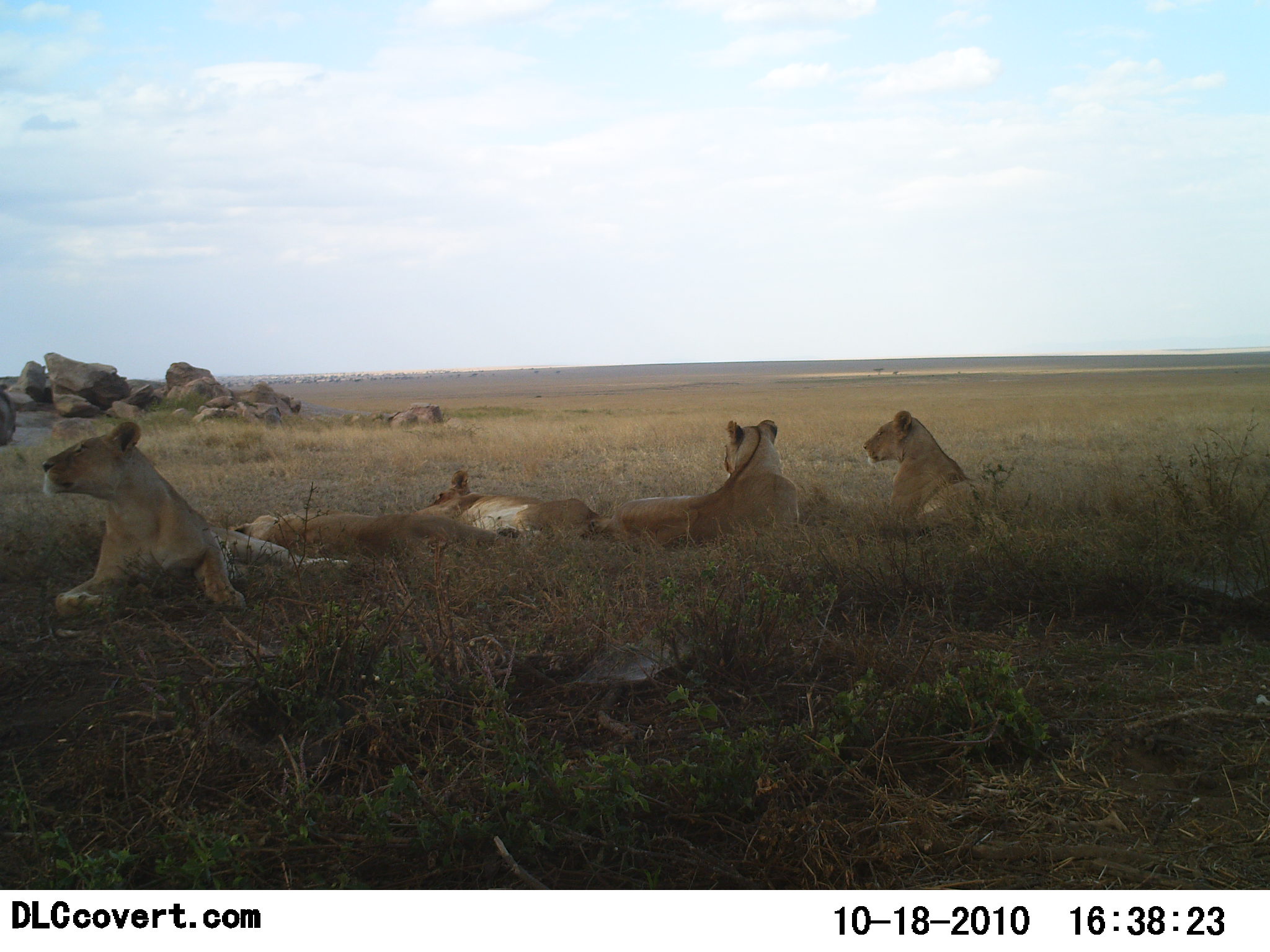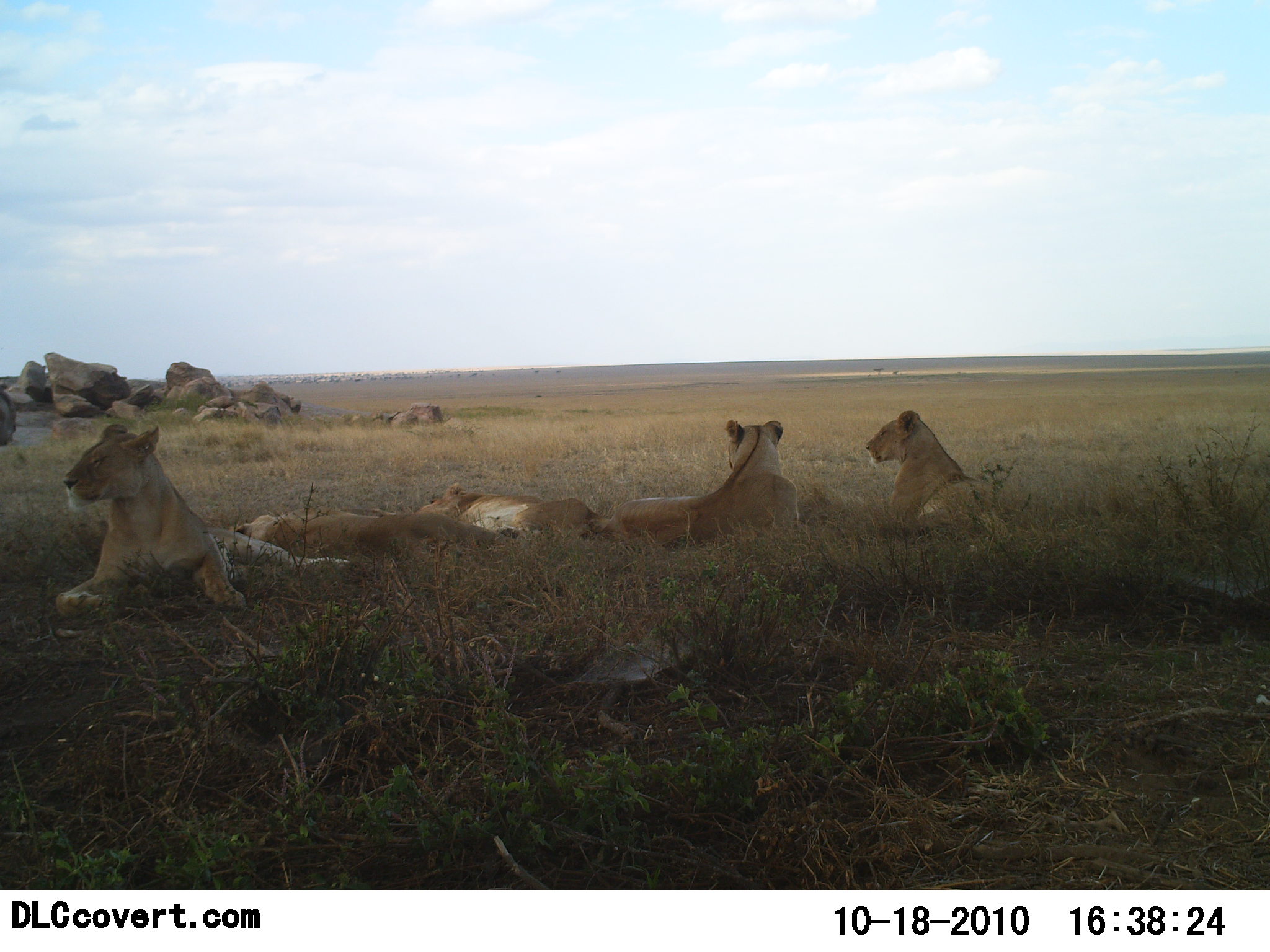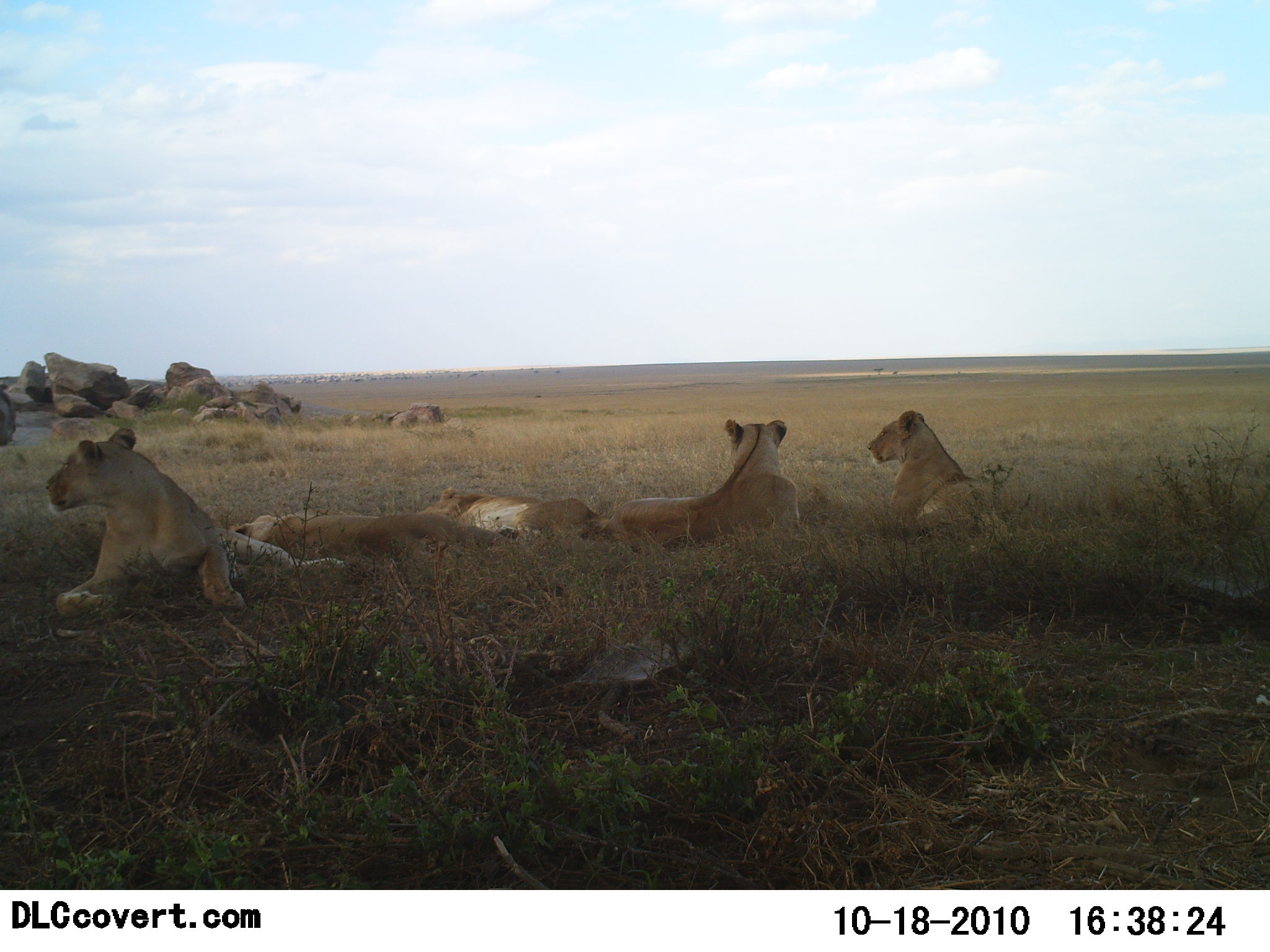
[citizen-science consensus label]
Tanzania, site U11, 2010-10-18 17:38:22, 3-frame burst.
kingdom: Animalia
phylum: Chordata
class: Mammalia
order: Carnivora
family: Felidae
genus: Panthera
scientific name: Panthera leo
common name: lion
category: lionfemale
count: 5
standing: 0%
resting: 100%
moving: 0%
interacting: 0%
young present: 0%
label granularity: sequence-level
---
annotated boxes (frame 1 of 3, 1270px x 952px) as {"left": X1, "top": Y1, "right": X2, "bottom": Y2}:
animal: {"left": 41, "top": 422, "right": 353, "bottom": 615}; {"left": 590, "top": 419, "right": 796, "bottom": 544}; {"left": 227, "top": 509, "right": 514, "bottom": 560}; {"left": 410, "top": 469, "right": 606, "bottom": 543}; {"left": 861, "top": 410, "right": 975, "bottom": 518}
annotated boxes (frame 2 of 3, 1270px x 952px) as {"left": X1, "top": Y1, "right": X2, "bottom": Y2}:
animal: {"left": 54, "top": 425, "right": 352, "bottom": 614}; {"left": 600, "top": 418, "right": 802, "bottom": 546}; {"left": 865, "top": 409, "right": 1004, "bottom": 537}; {"left": 228, "top": 503, "right": 514, "bottom": 559}; {"left": 412, "top": 480, "right": 606, "bottom": 549}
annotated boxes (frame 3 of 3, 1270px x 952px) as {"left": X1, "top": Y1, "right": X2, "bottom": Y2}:
animal: {"left": 45, "top": 426, "right": 348, "bottom": 617}; {"left": 608, "top": 419, "right": 801, "bottom": 546}; {"left": 867, "top": 409, "right": 1014, "bottom": 534}; {"left": 228, "top": 508, "right": 498, "bottom": 560}; {"left": 417, "top": 486, "right": 611, "bottom": 541}